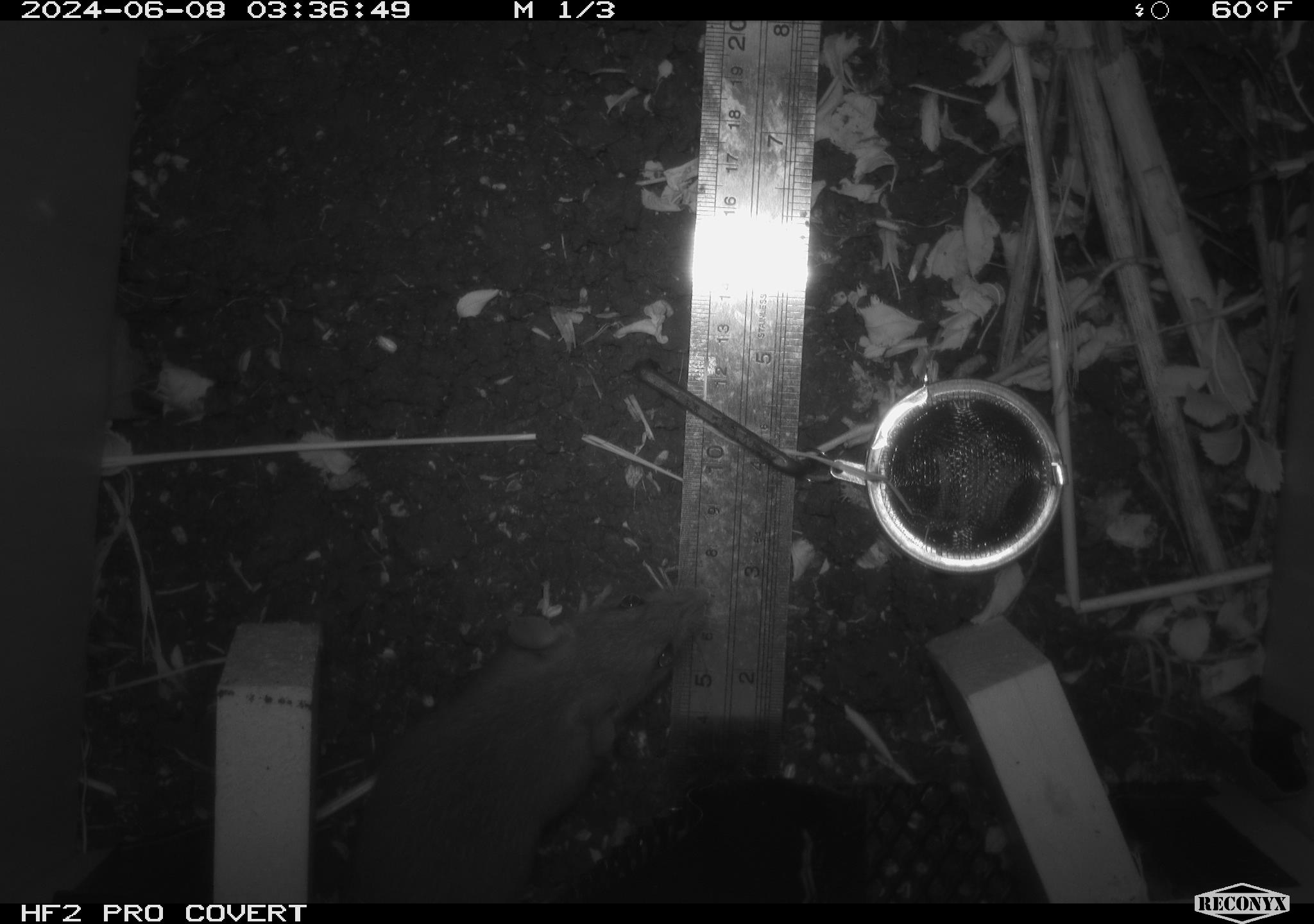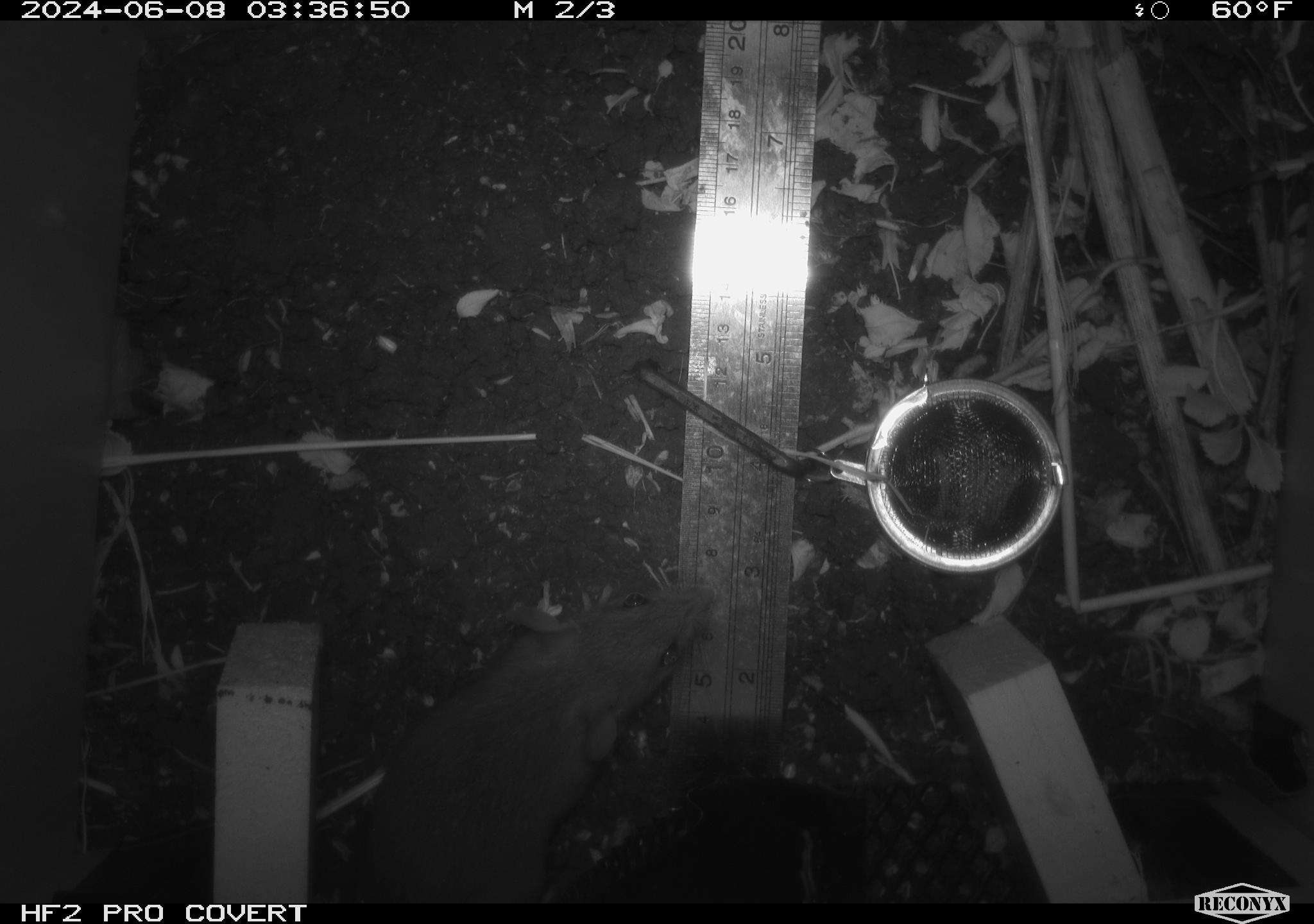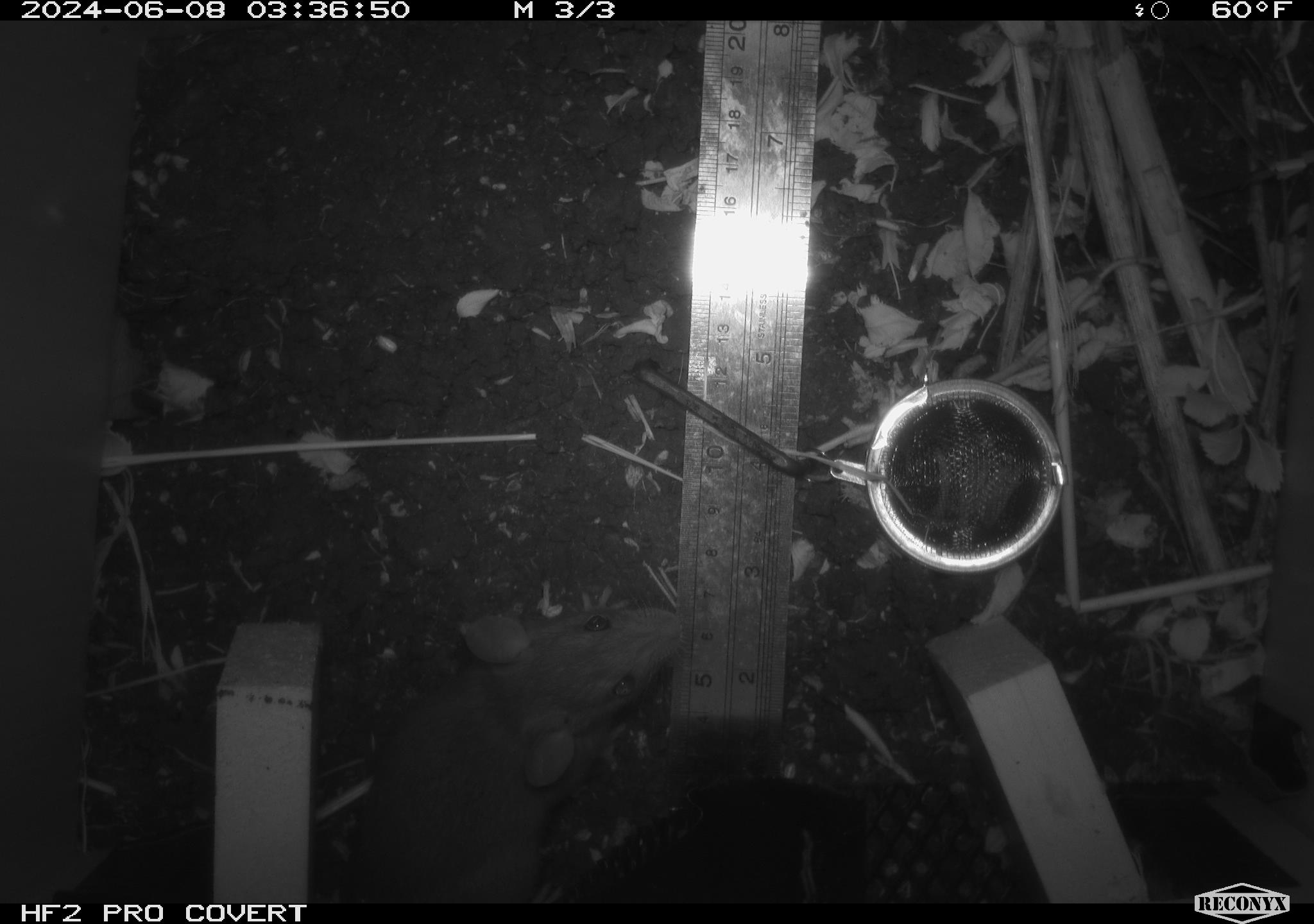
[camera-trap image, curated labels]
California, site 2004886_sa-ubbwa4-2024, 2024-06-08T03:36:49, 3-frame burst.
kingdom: Animalia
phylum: Chordata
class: Mammalia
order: Rodentia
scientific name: Rodentia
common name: woodrat or rat or mouse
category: woodrat or rat or mouse species